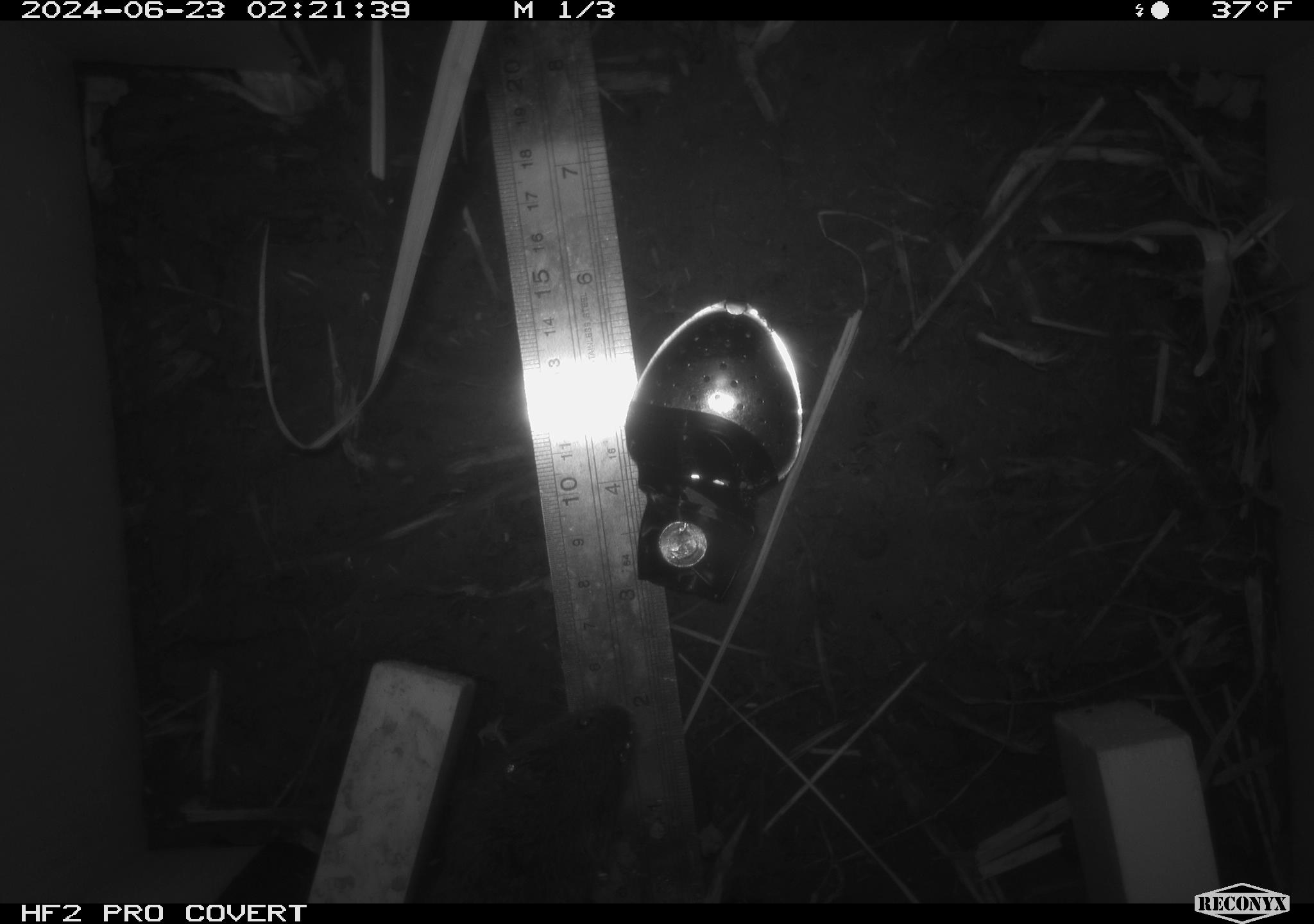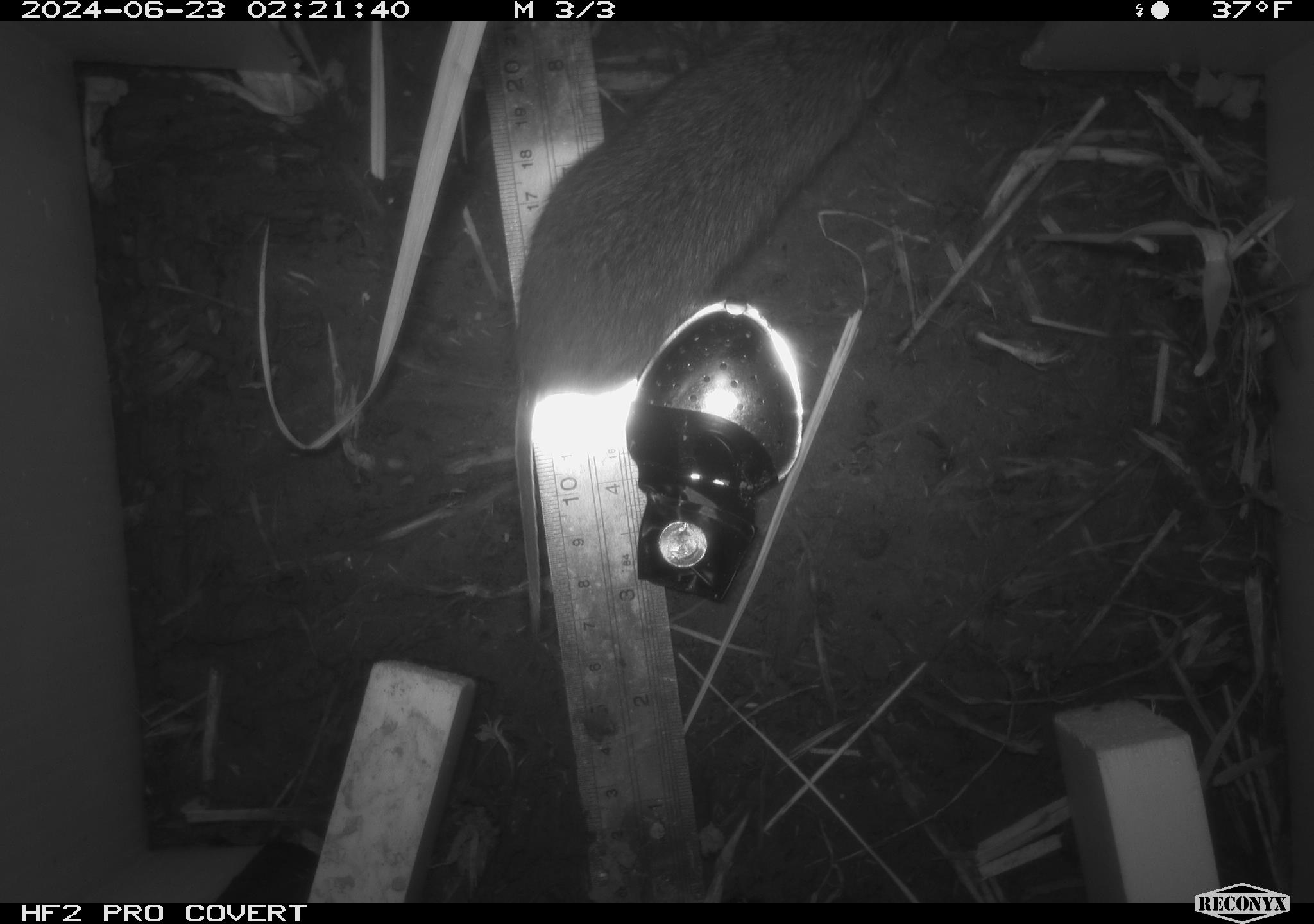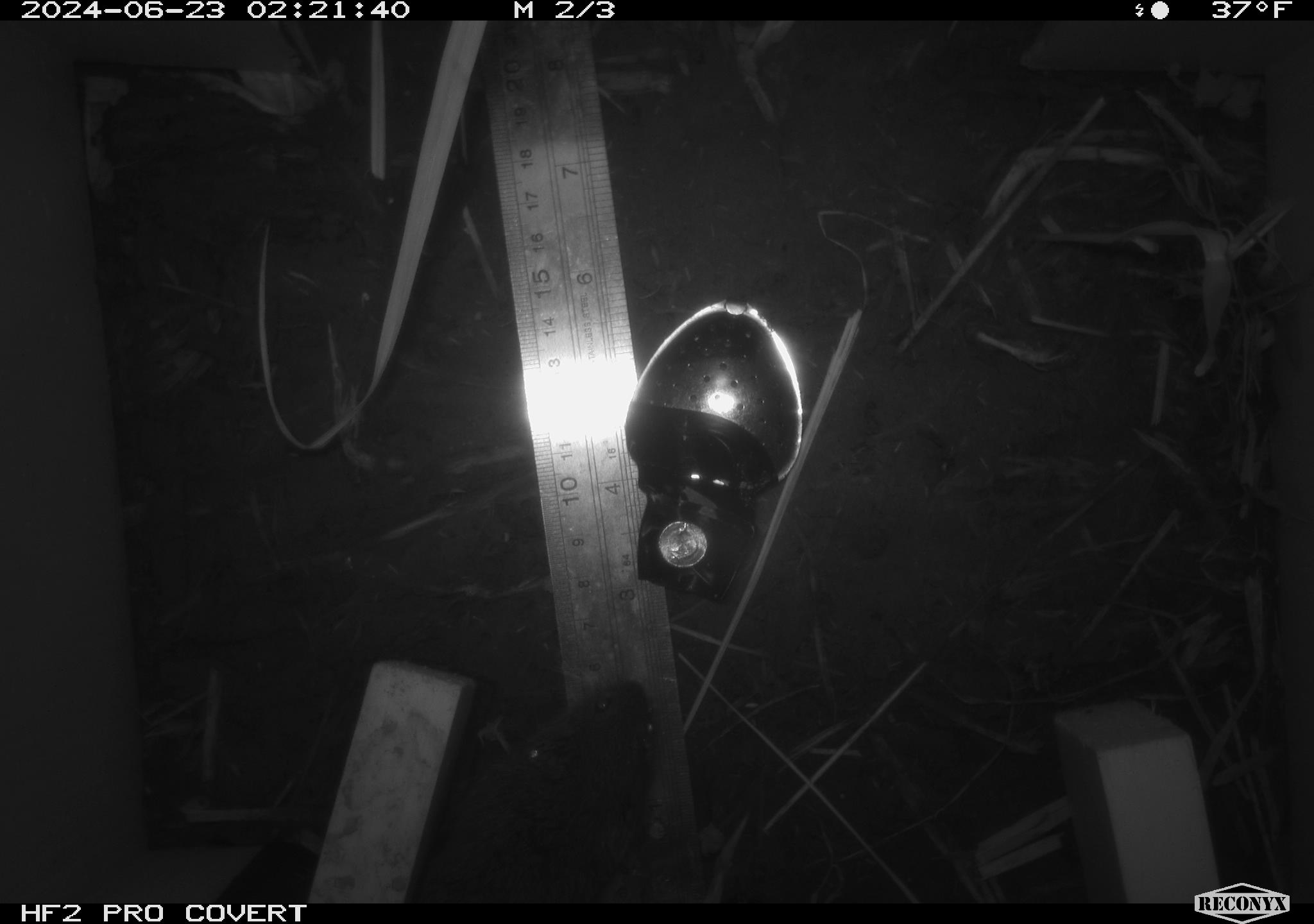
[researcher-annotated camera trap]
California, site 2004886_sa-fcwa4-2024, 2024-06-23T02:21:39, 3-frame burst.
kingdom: Animalia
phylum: Chordata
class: Mammalia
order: Rodentia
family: Cricetidae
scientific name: Arvicolinae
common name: voles, lemmings, and muskrats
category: arvicolinae subfamily